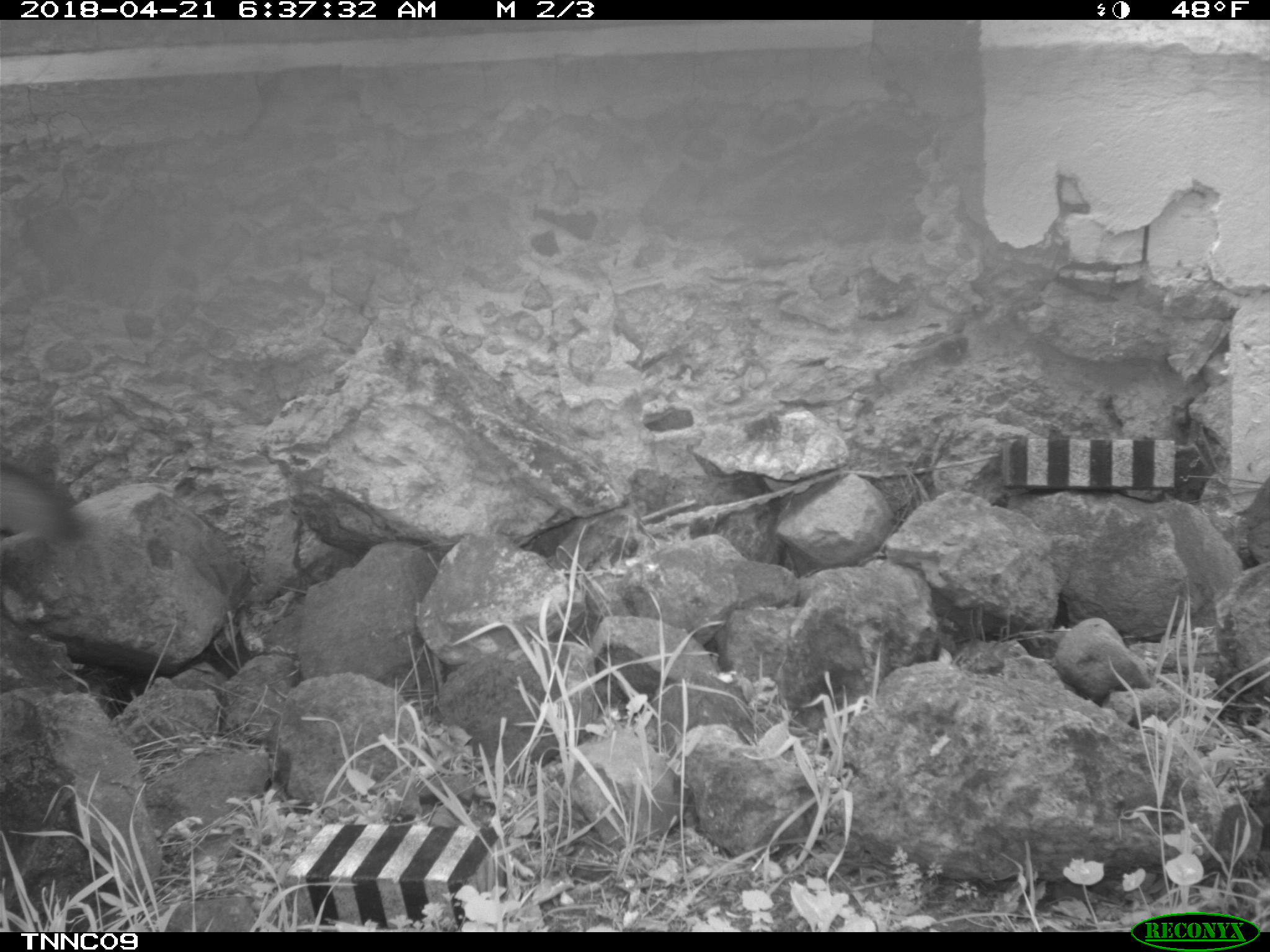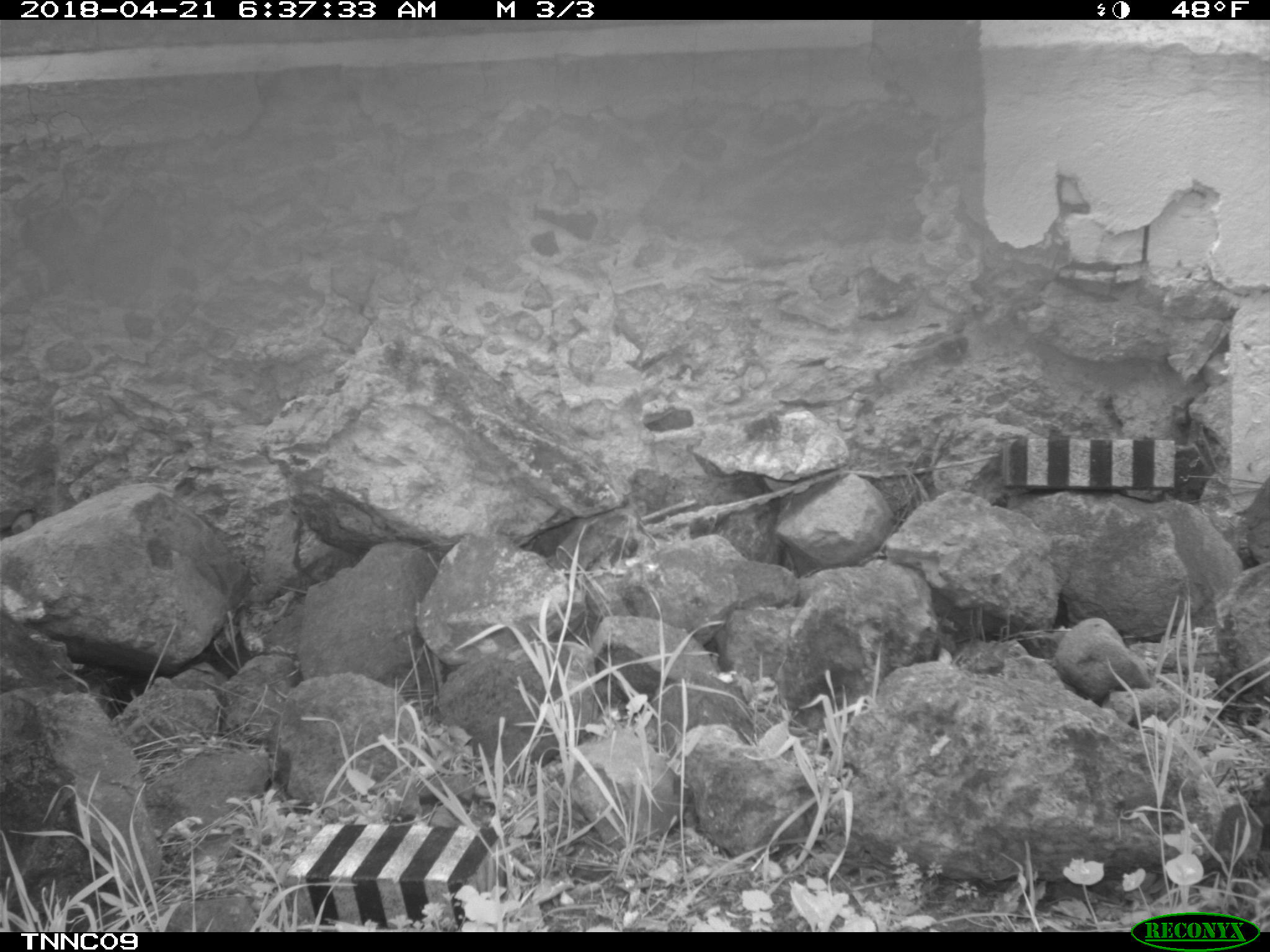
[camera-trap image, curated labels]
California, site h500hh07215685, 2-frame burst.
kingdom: Animalia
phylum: Chordata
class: Mammalia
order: Carnivora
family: Canidae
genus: Urocyon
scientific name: Urocyon littoralis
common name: island fox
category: fox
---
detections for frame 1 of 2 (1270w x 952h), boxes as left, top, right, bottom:
fox: 0, 462, 84, 542